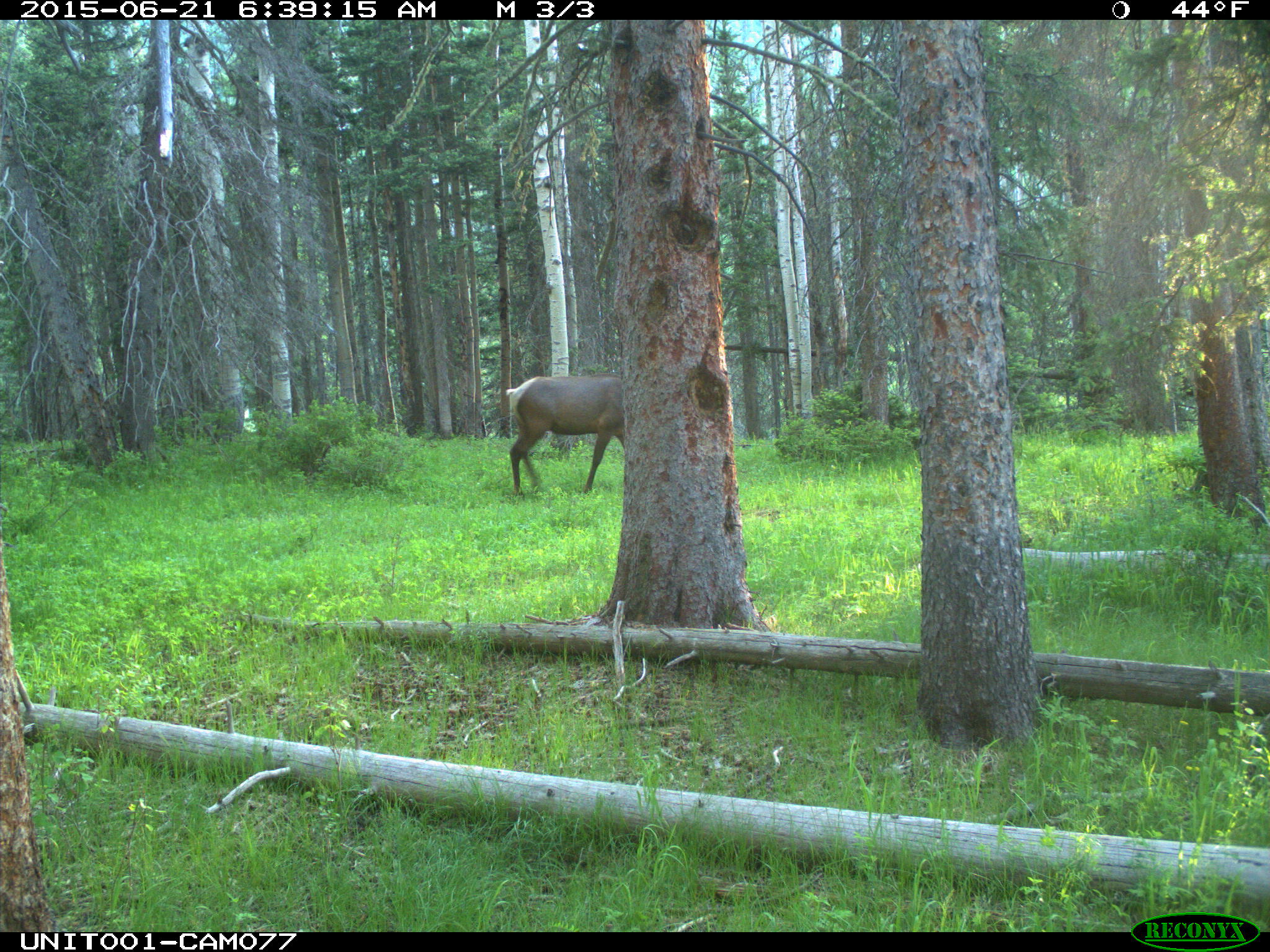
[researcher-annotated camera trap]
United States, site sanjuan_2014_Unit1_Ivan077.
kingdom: Animalia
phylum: Chordata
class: Mammalia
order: Artiodactyla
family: Cervidae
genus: Cervus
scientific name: Cervus elaphus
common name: red deer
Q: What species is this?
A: Cervus elaphus (red deer).